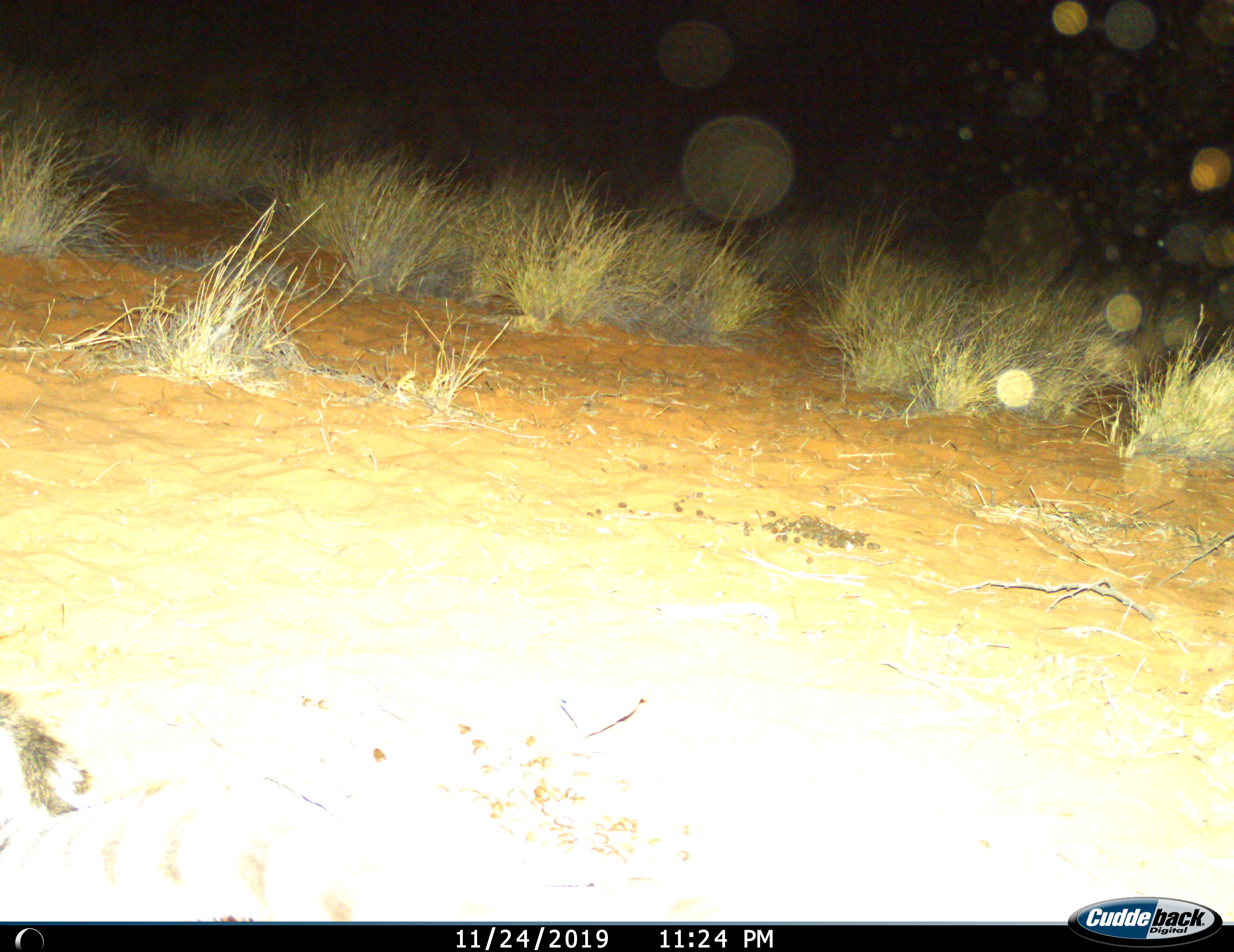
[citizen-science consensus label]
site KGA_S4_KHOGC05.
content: unidentified animal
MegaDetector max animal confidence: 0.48